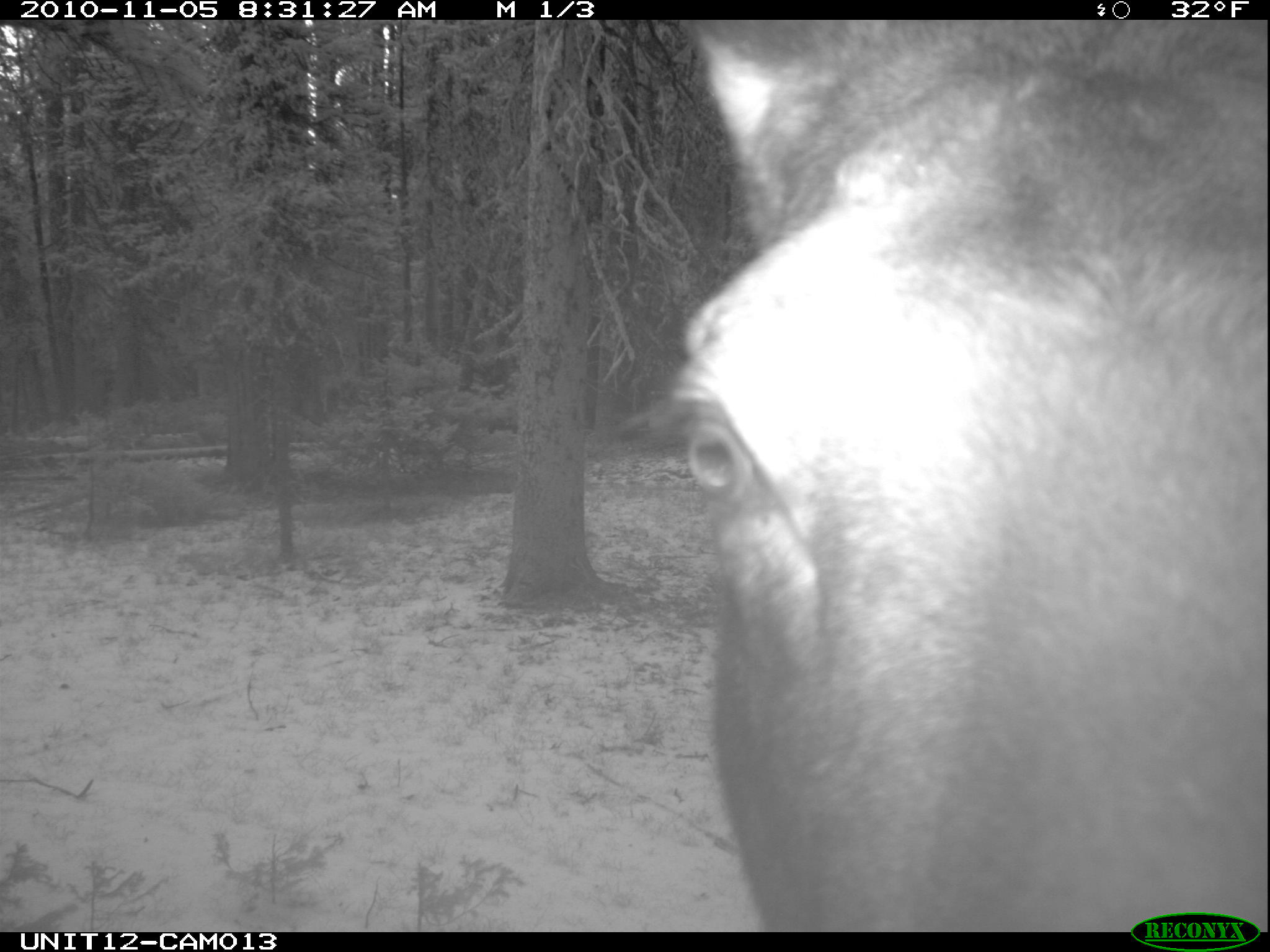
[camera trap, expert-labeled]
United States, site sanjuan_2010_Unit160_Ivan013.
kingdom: Animalia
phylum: Chordata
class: Mammalia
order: Artiodactyla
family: Cervidae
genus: Alces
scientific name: Alces alces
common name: moose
Alces alces (moose).